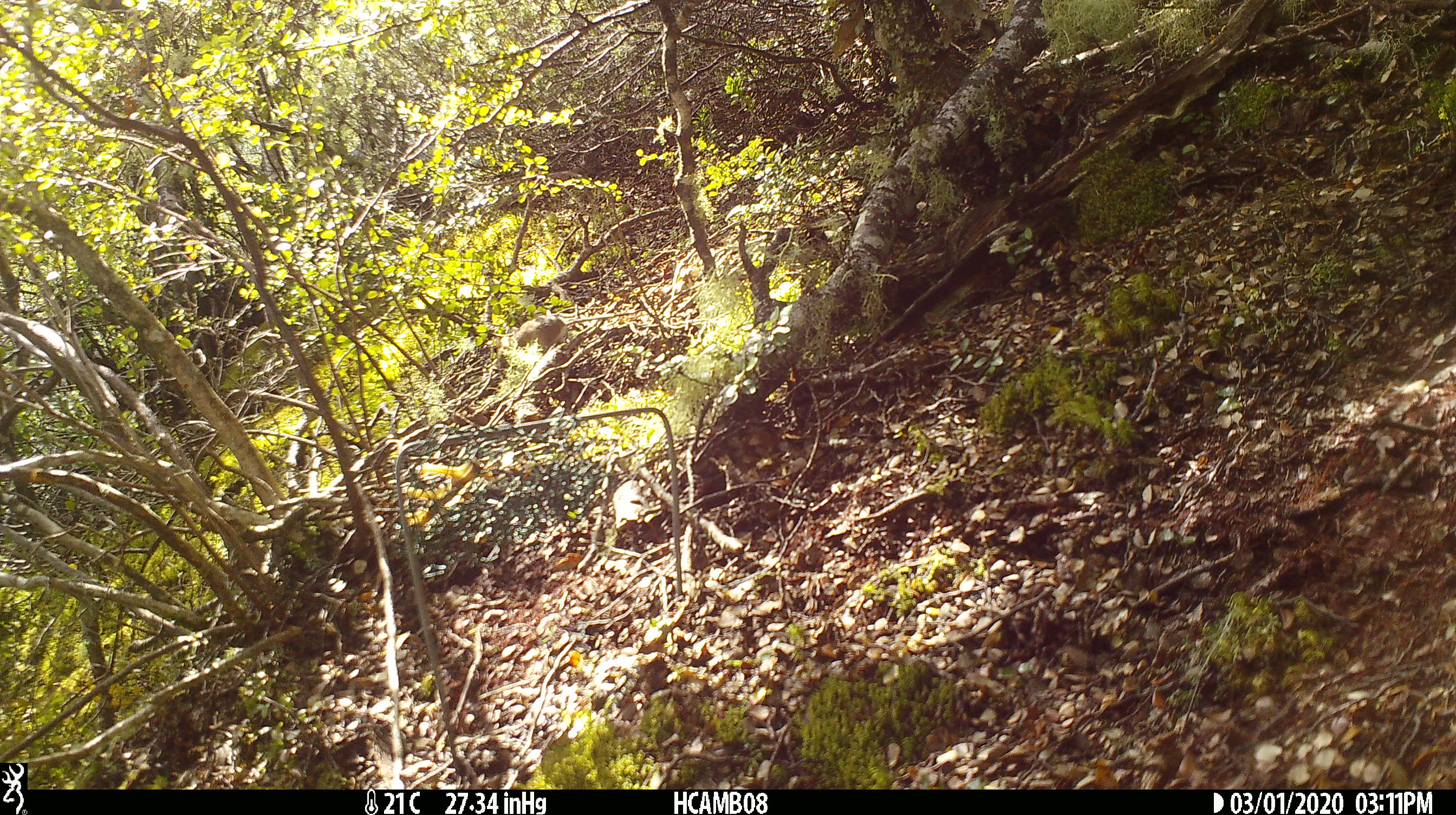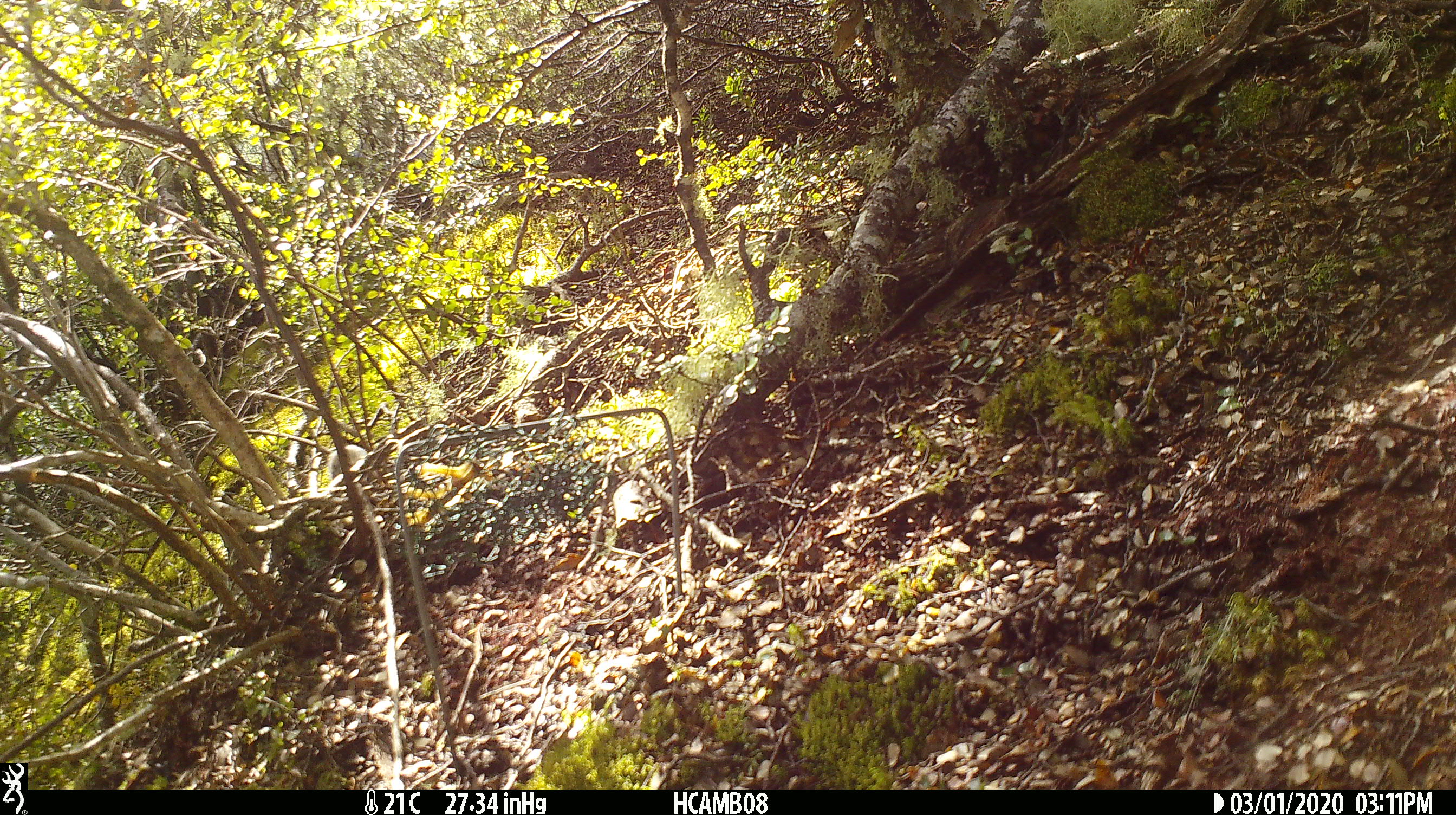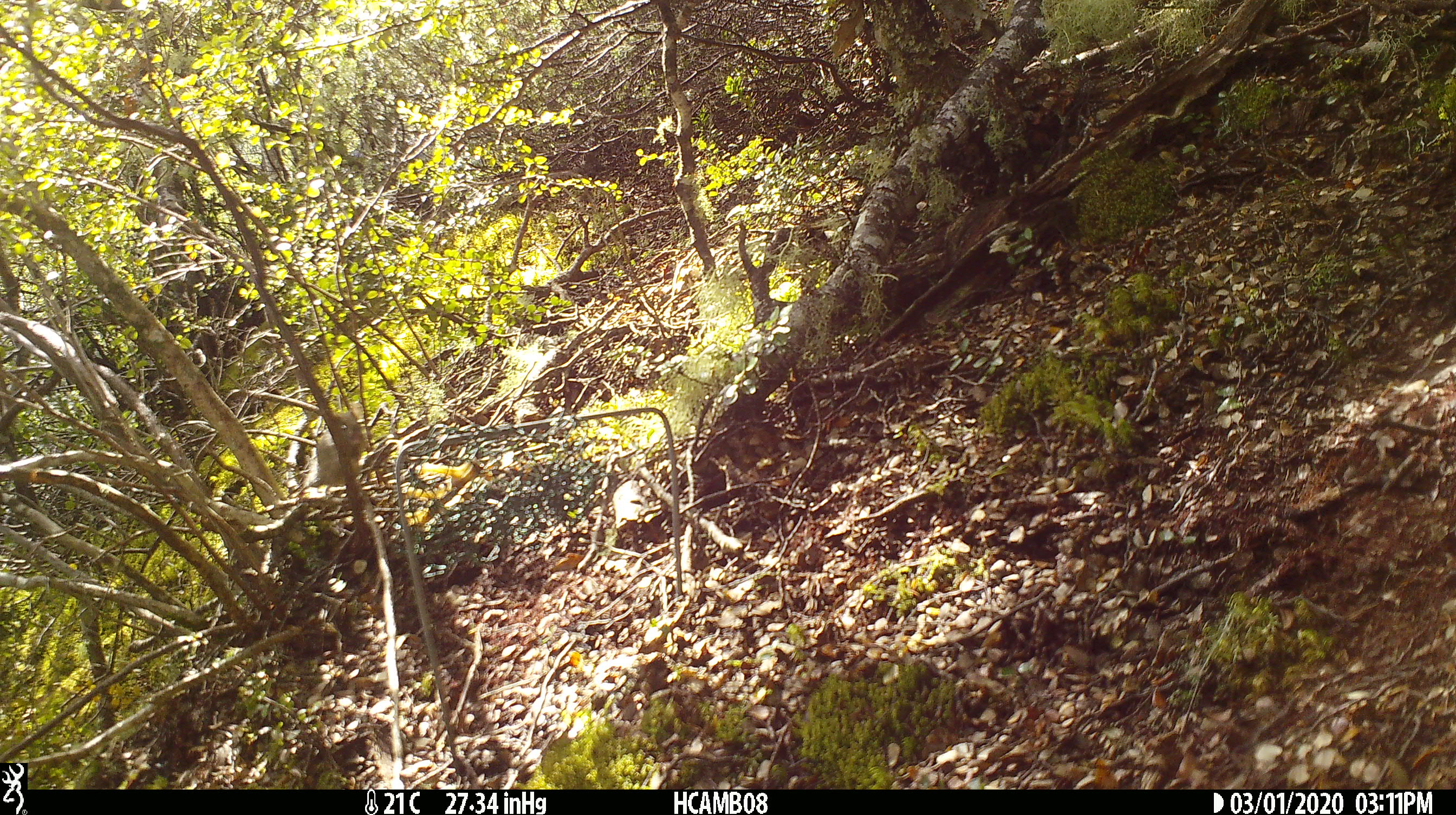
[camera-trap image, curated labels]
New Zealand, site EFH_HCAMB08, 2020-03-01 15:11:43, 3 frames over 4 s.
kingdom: Animalia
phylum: Chordata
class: Mammalia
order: Rodentia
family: Muridae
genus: Mus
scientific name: Mus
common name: mouse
Mouse (Mus).